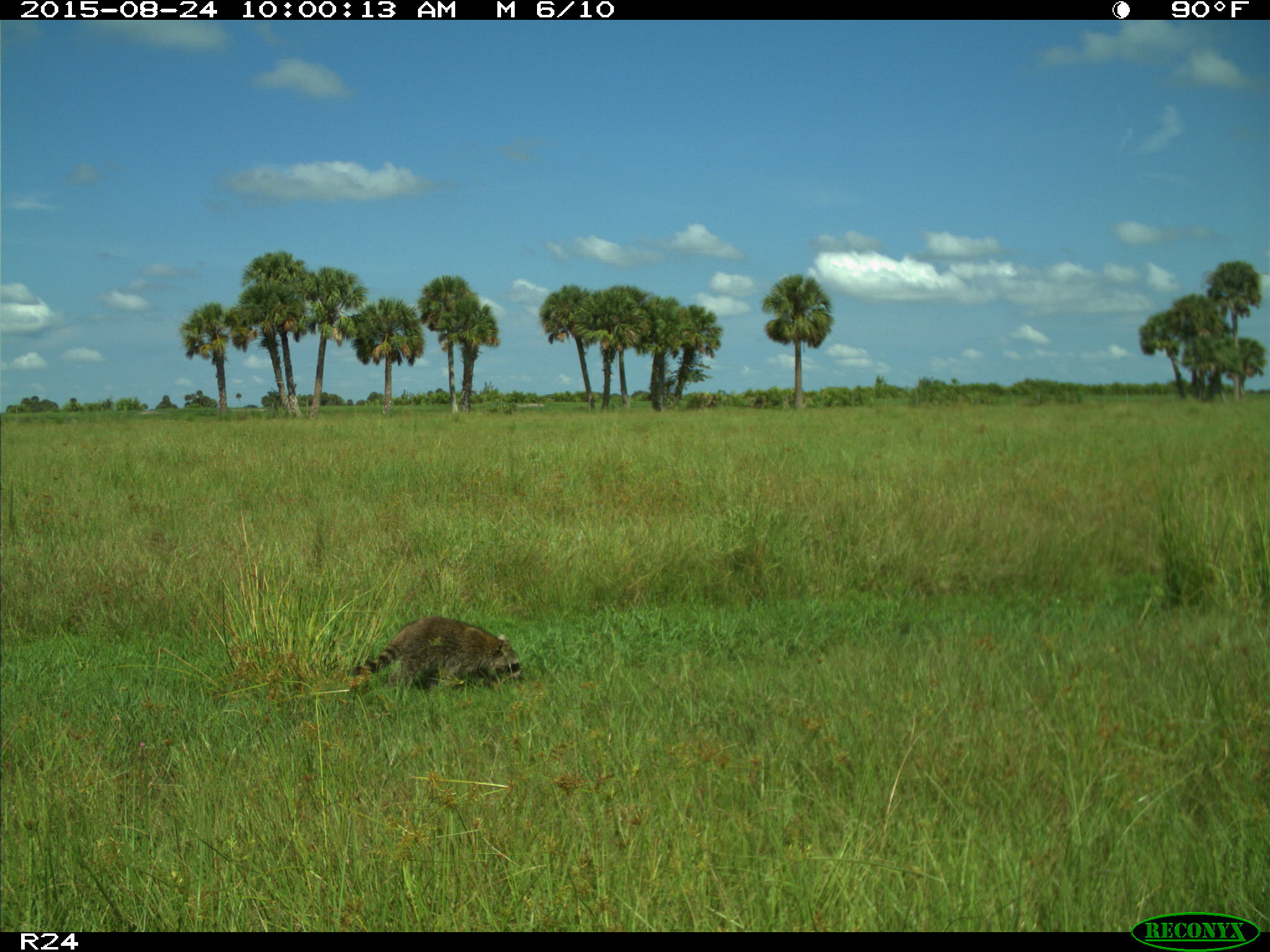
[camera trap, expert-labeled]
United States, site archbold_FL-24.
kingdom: Animalia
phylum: Chordata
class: Mammalia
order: Carnivora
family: Procyonidae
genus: Procyon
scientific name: Procyon lotor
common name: common raccoon